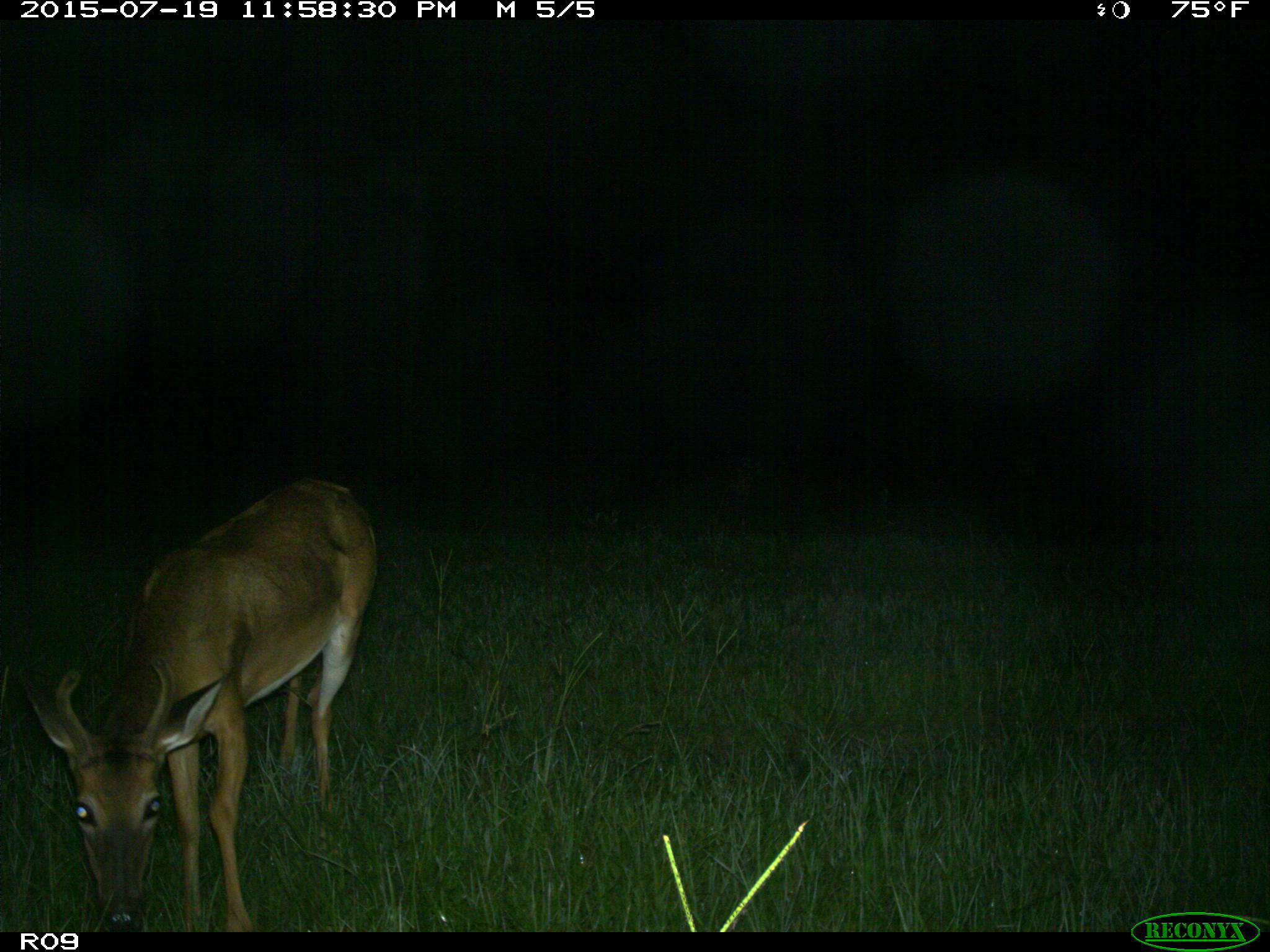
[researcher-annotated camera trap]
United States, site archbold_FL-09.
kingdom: Animalia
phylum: Chordata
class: Mammalia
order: Artiodactyla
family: Cervidae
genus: Odocoileus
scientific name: Odocoileus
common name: deer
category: unidentified deer